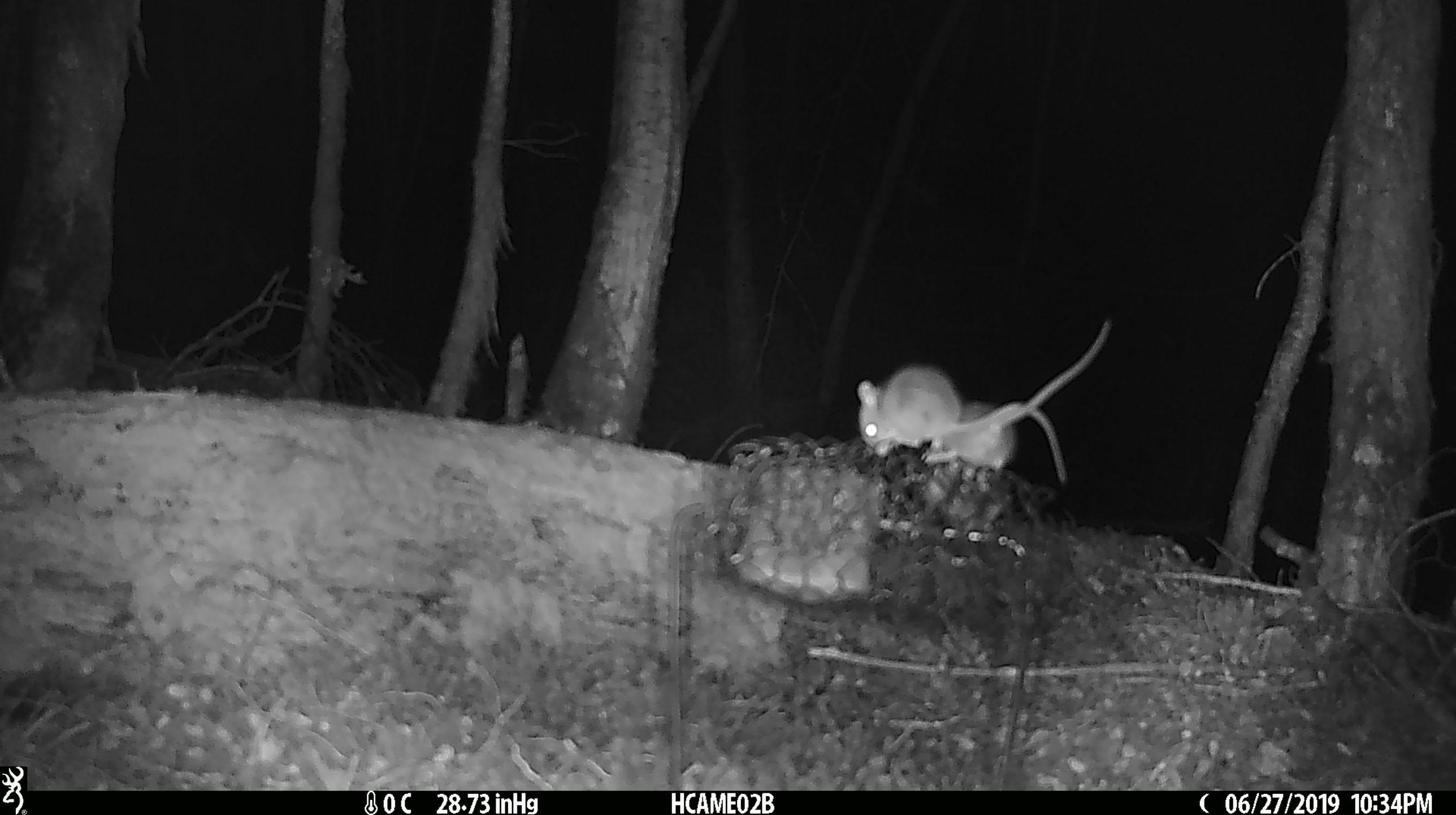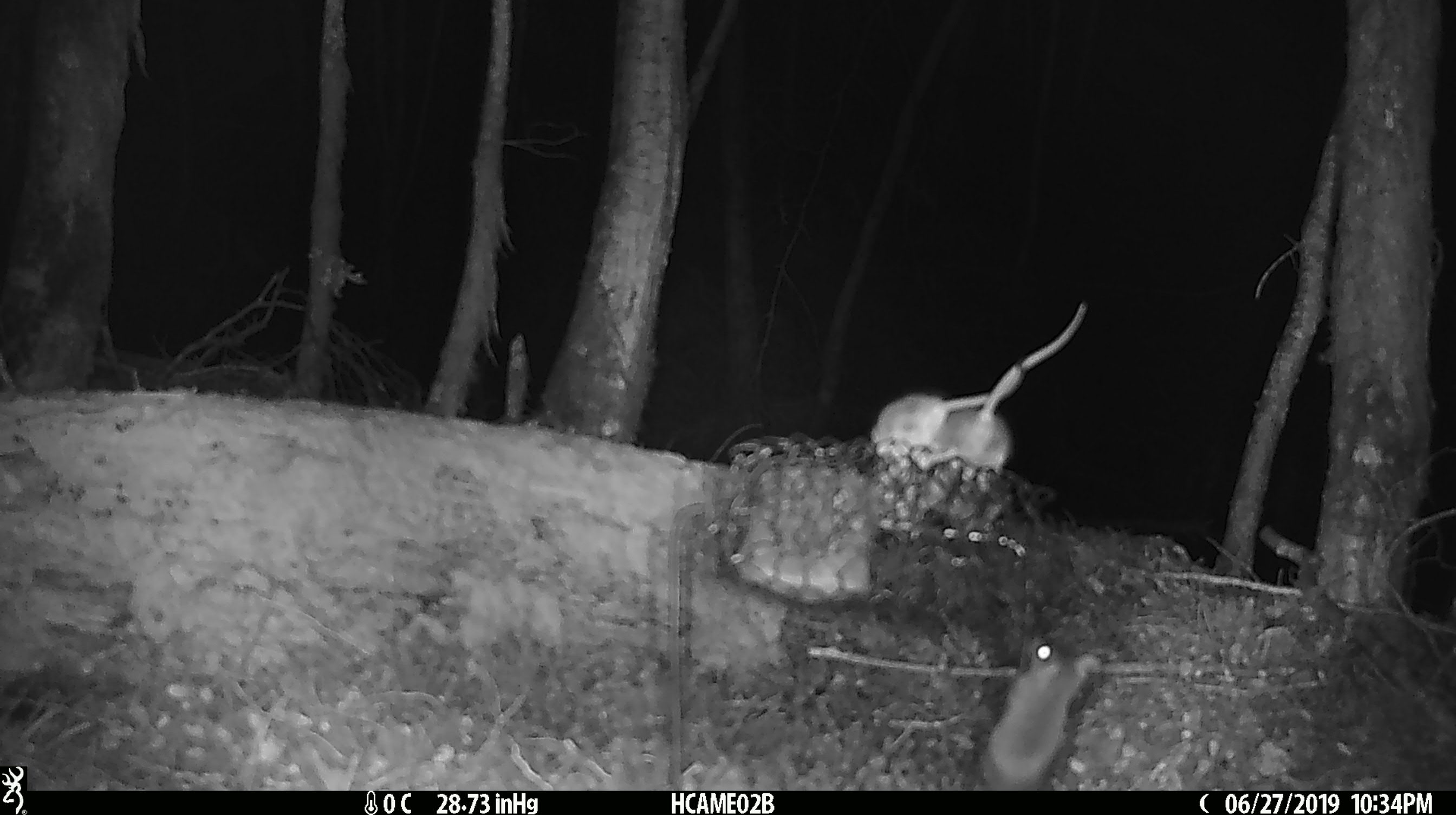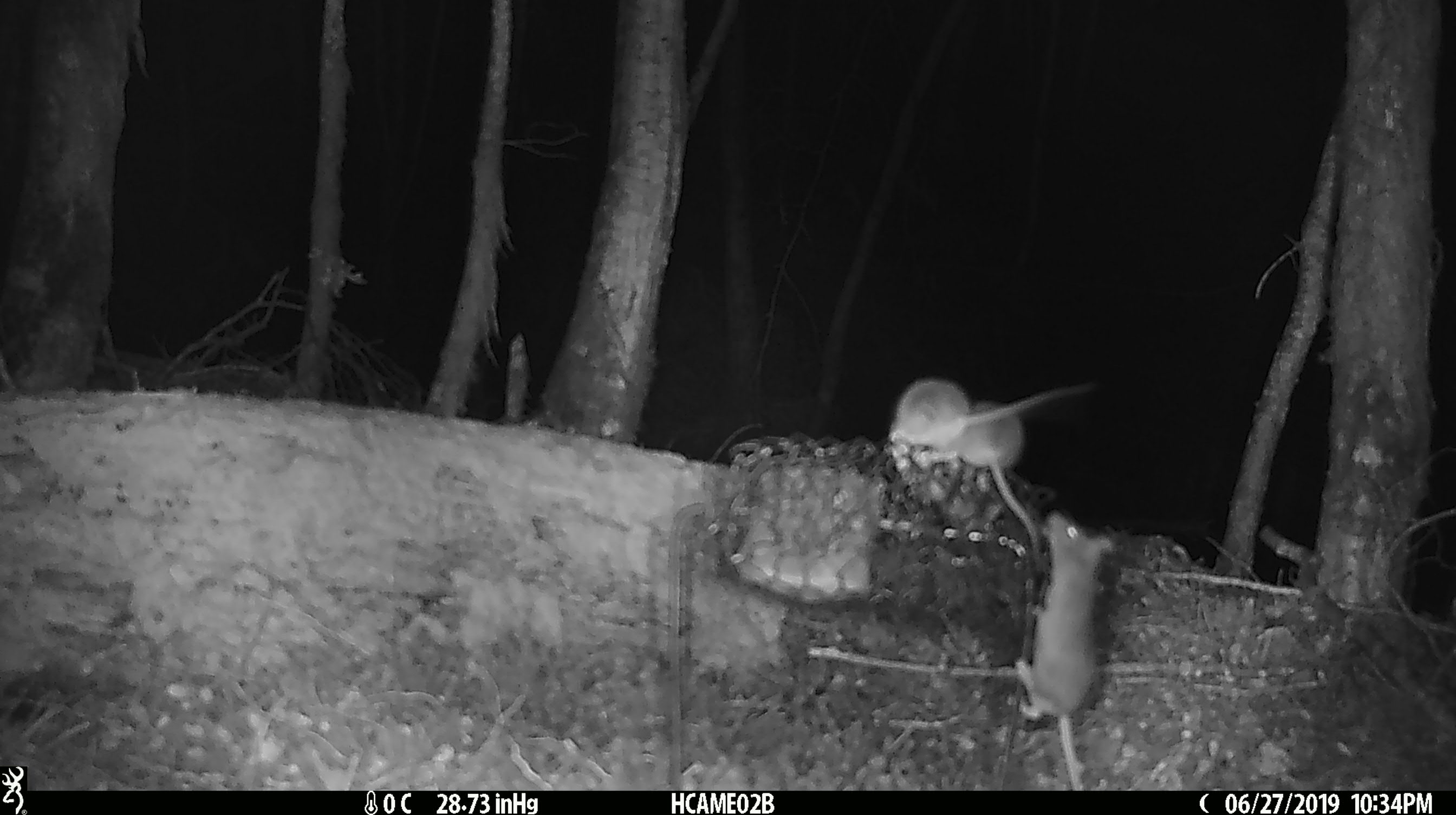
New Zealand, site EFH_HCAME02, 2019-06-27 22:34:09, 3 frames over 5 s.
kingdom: Animalia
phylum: Chordata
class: Mammalia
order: Rodentia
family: Muridae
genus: Mus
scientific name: Mus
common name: mouse